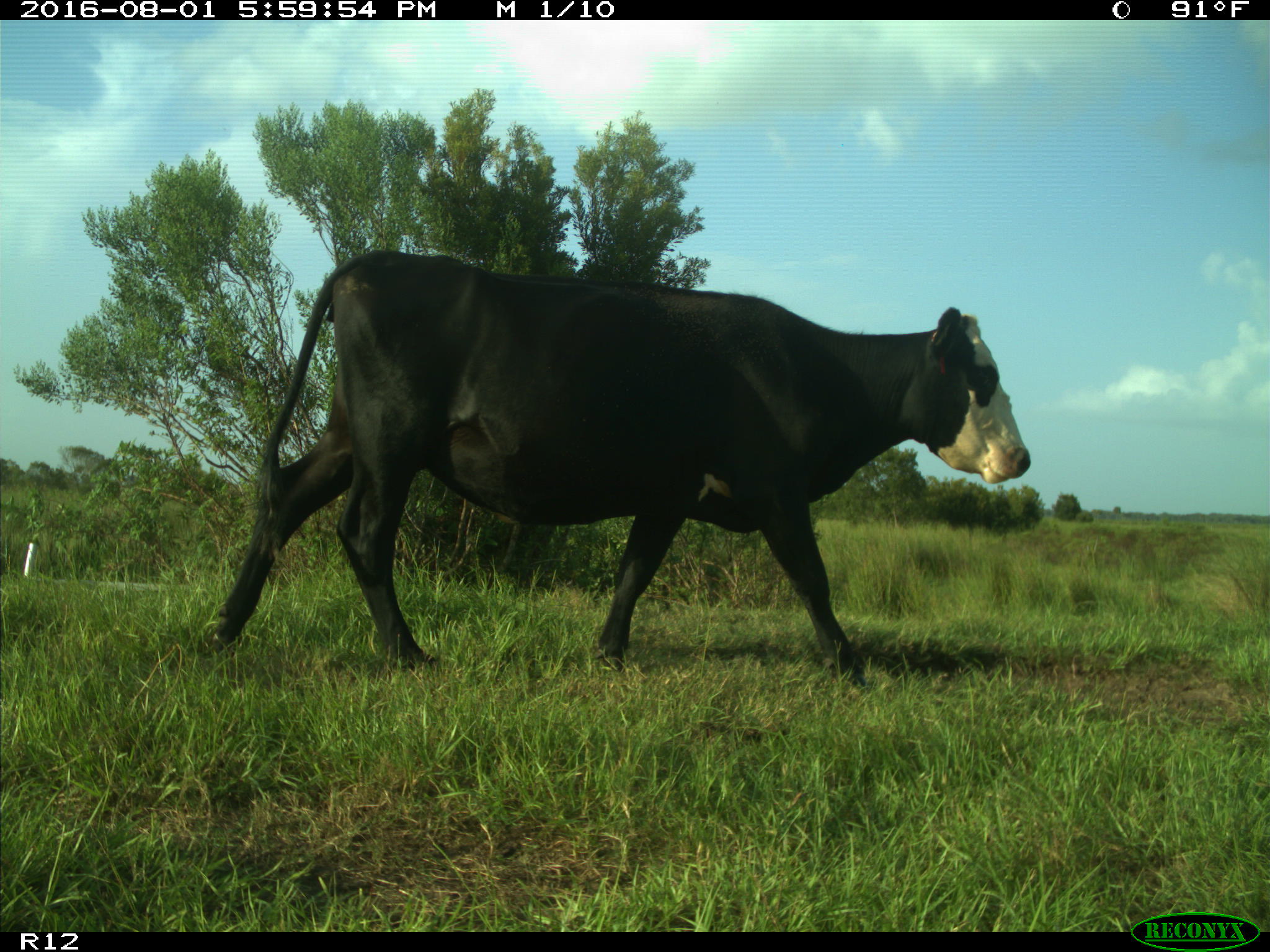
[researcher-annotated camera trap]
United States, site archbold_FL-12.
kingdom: Animalia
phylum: Chordata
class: Mammalia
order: Artiodactyla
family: Bovidae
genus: Bos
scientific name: Bos taurus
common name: domestic cow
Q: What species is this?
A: Bos taurus (domestic cow).